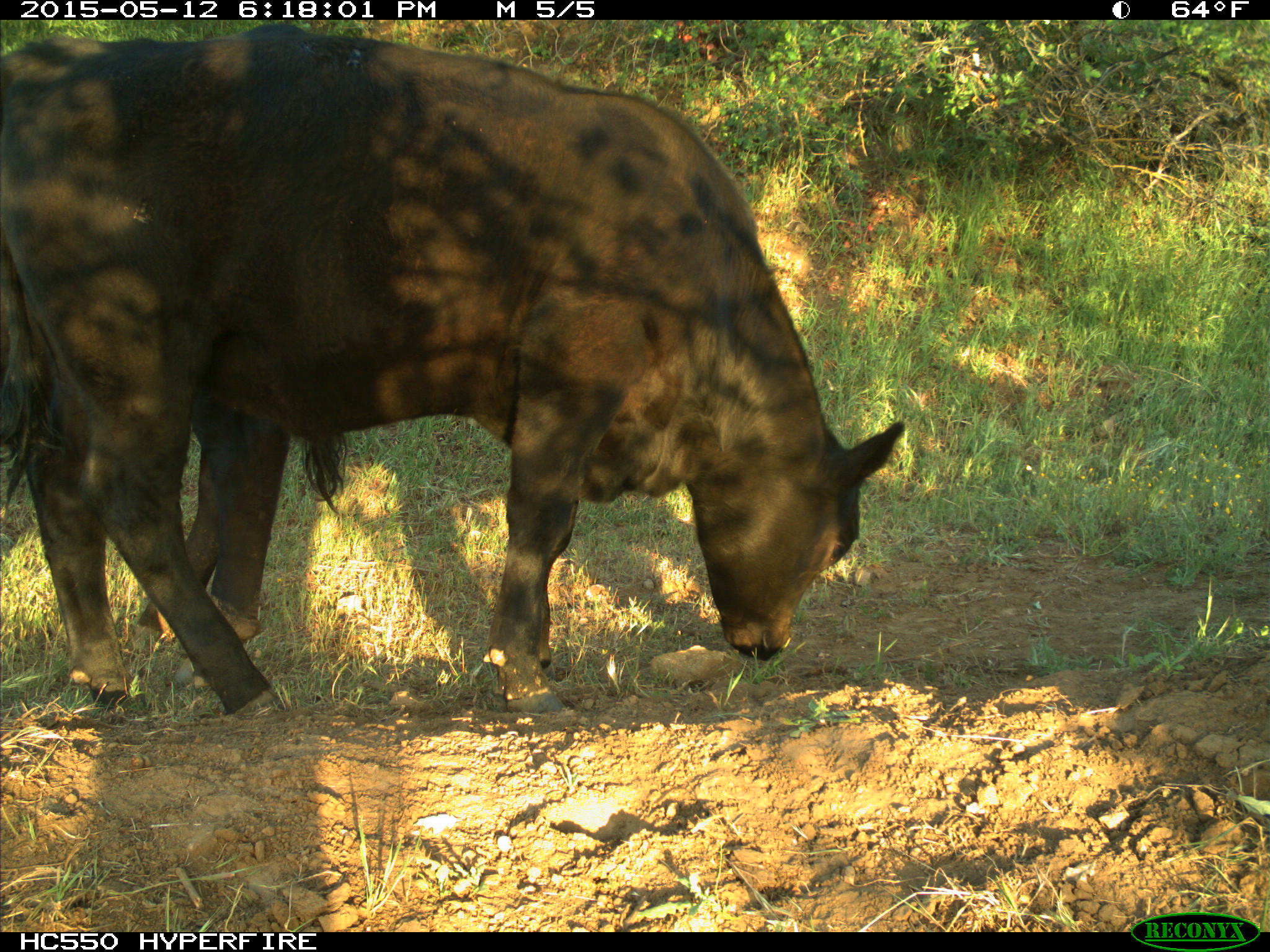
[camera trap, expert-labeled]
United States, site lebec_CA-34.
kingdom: Animalia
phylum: Chordata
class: Mammalia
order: Artiodactyla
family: Bovidae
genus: Bos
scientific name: Bos taurus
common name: domestic cow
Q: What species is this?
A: Bos taurus (domestic cow).